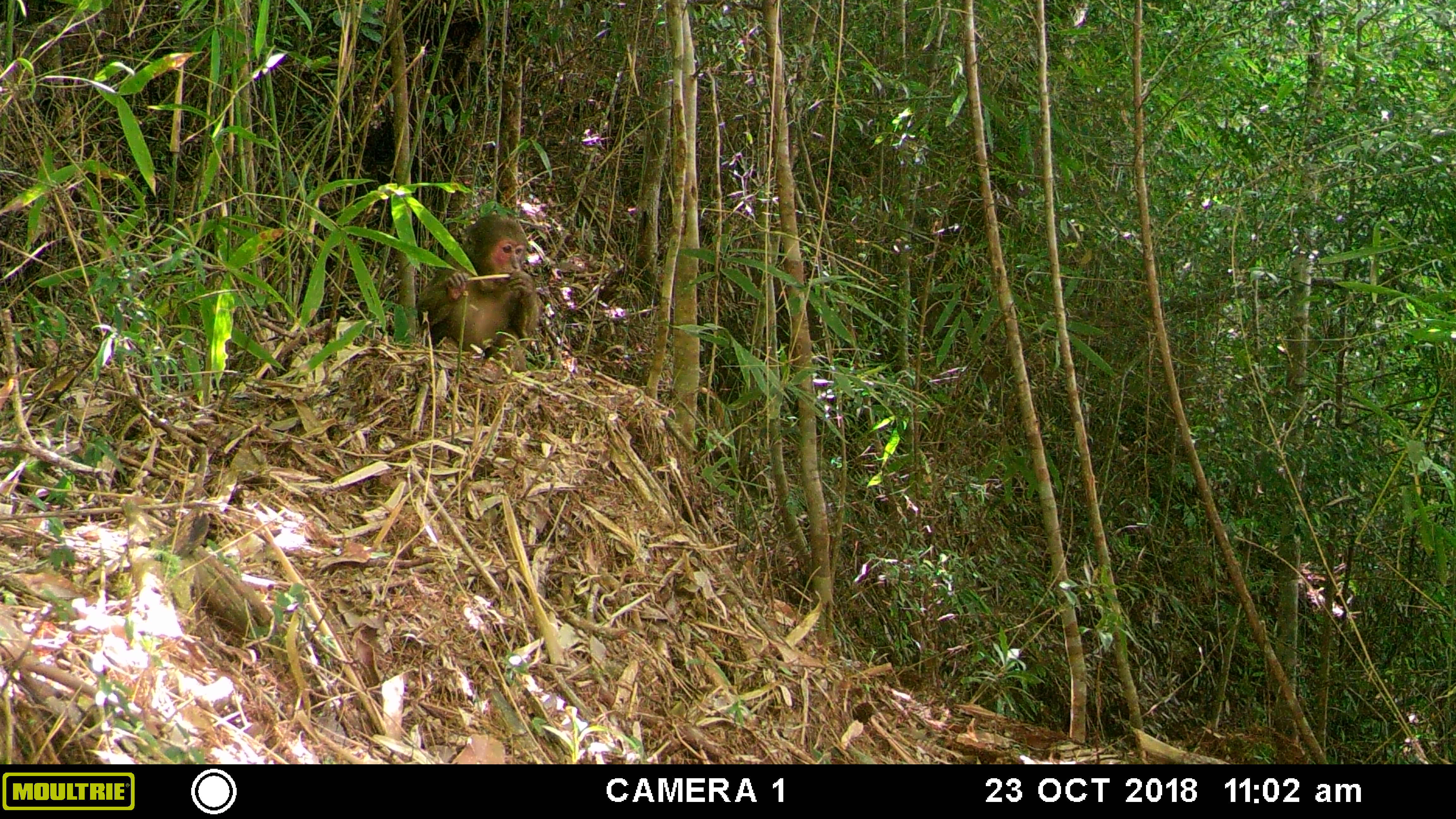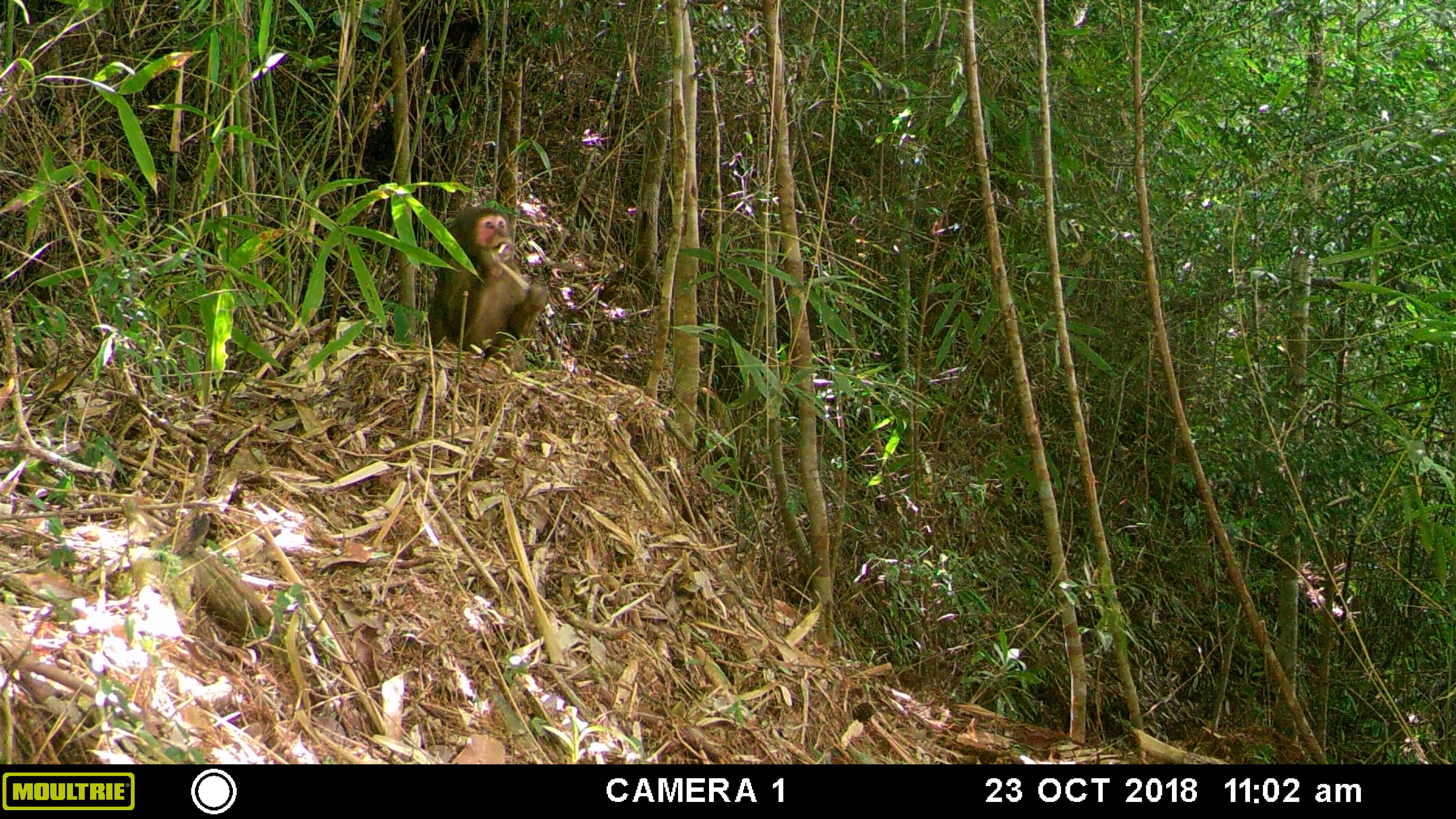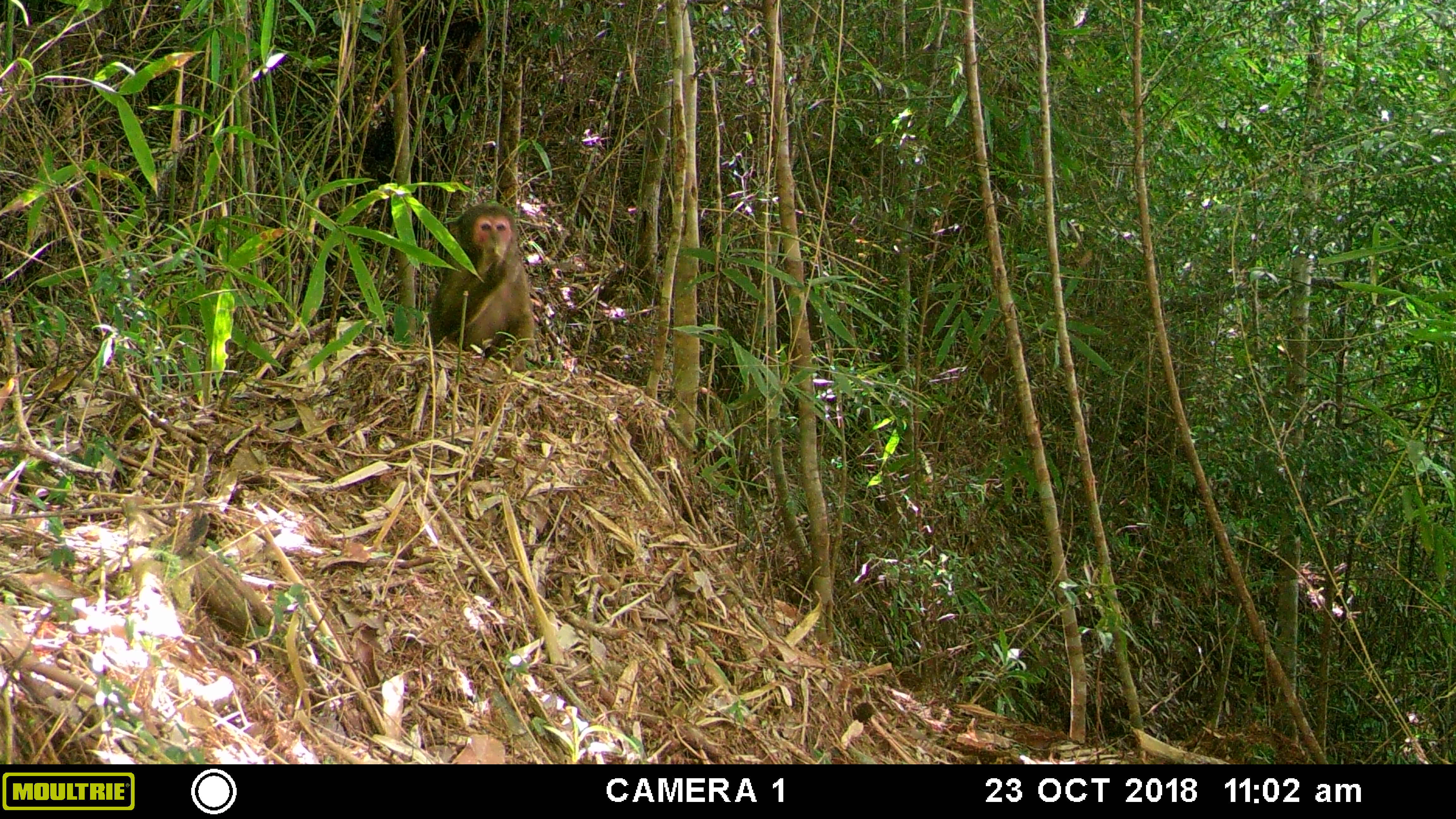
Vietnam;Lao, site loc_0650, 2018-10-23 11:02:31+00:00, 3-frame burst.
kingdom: Animalia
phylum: Chordata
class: Mammalia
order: Primates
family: Cercopithecidae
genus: Macaca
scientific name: Macaca arctoides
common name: stump-tailed macaque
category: stump tailed macaque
Stump tailed macaque (stump-tailed macaque) (Macaca arctoides). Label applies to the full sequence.